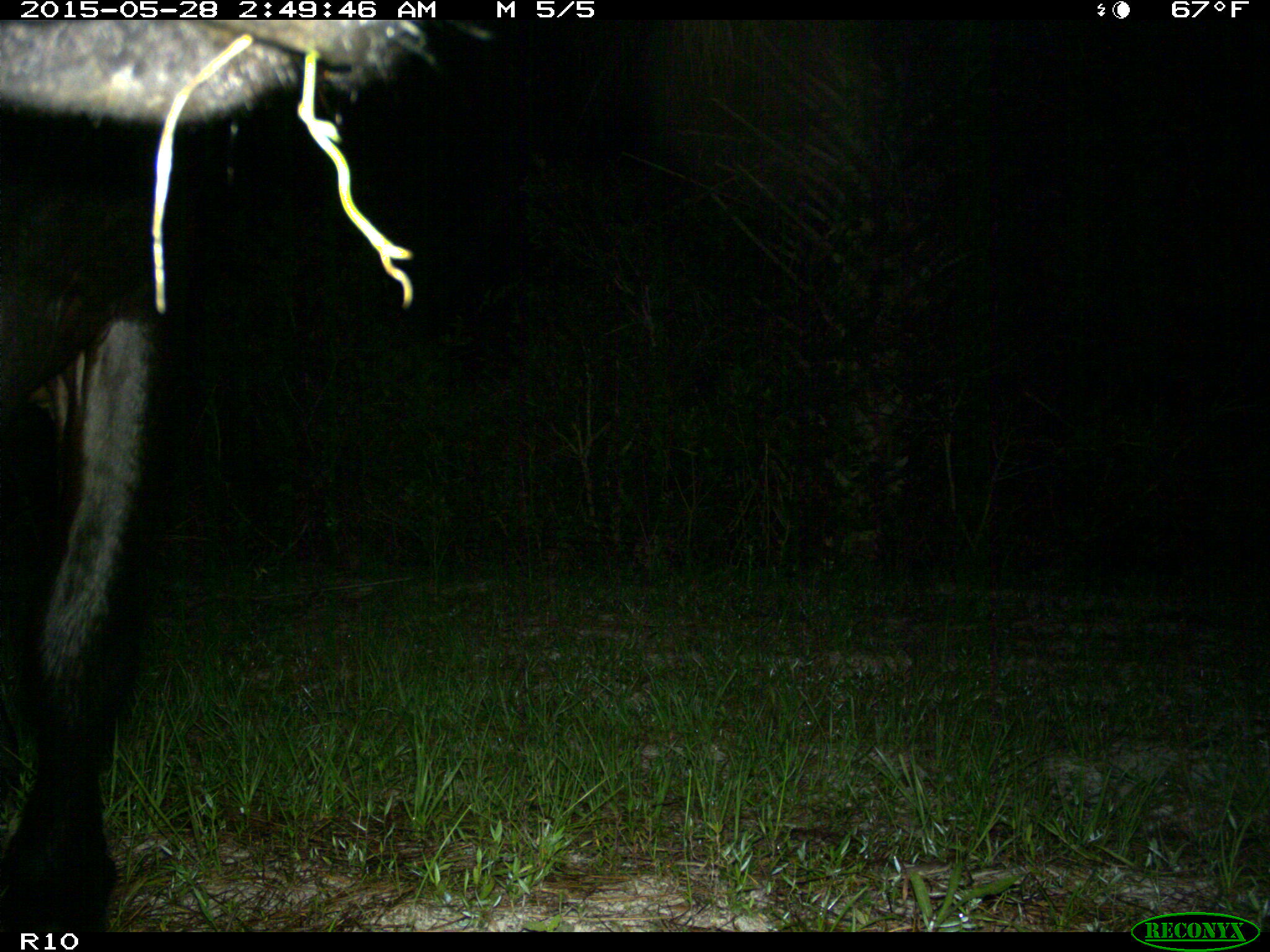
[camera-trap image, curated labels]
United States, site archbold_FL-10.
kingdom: Animalia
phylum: Chordata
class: Mammalia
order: Artiodactyla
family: Bovidae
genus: Bos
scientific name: Bos taurus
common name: domestic cow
Bos taurus (domestic cow).